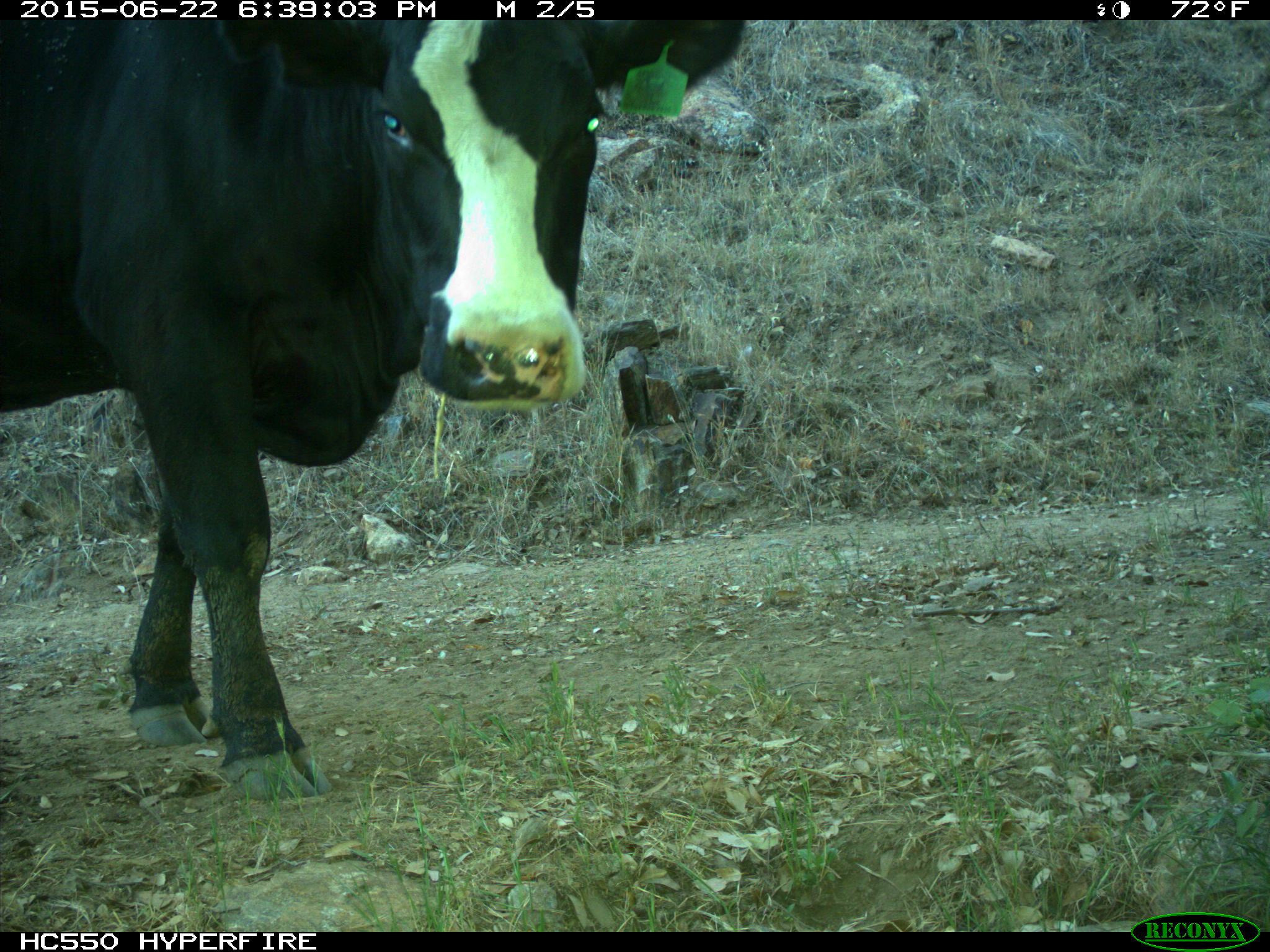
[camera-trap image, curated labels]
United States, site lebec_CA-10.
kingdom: Animalia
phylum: Chordata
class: Mammalia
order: Artiodactyla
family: Bovidae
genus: Bos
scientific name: Bos taurus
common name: domestic cow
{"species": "Bos taurus (domestic cow)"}